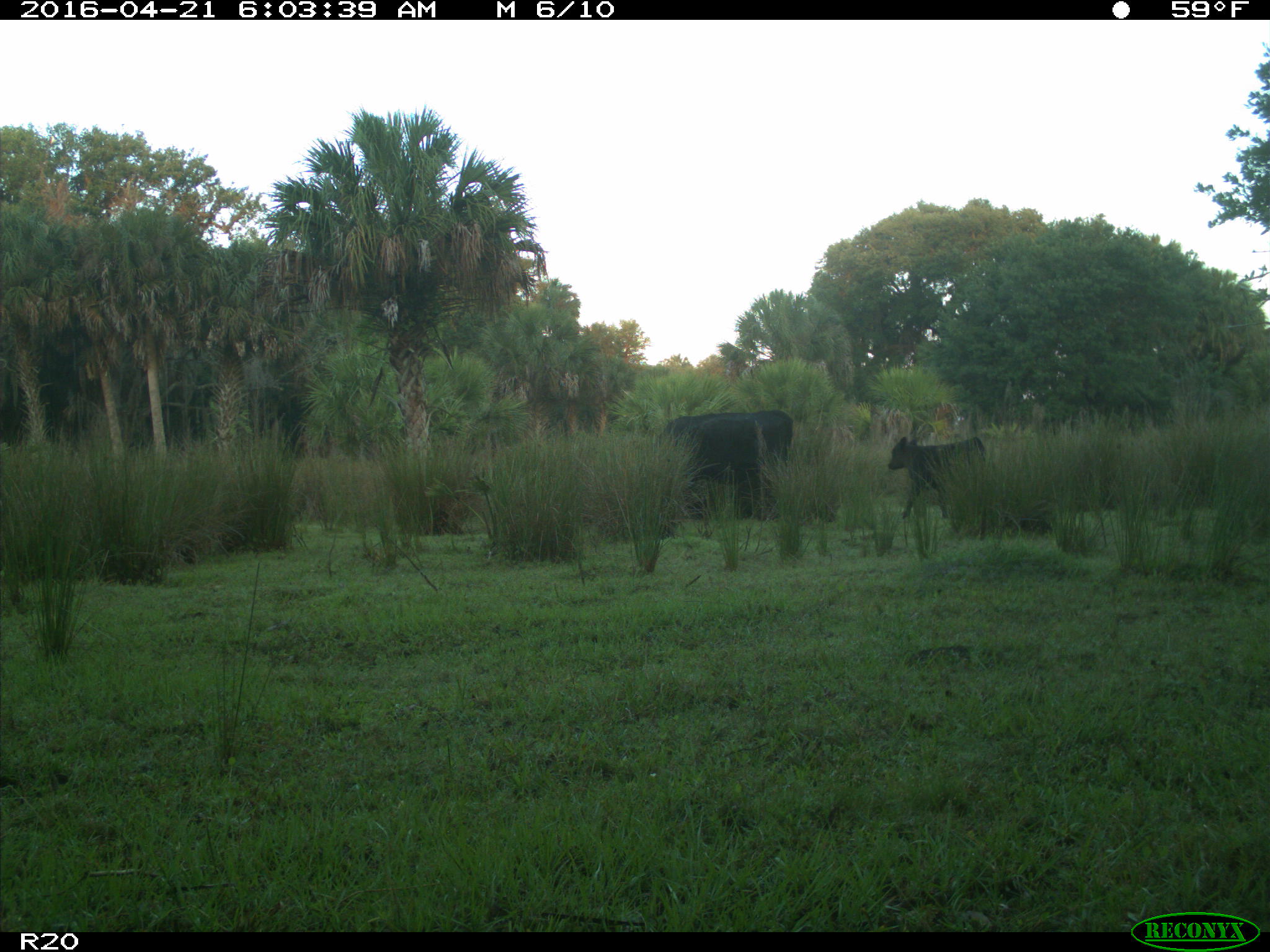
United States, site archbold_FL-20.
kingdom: Animalia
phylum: Chordata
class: Mammalia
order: Artiodactyla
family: Bovidae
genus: Bos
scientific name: Bos taurus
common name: domestic cow